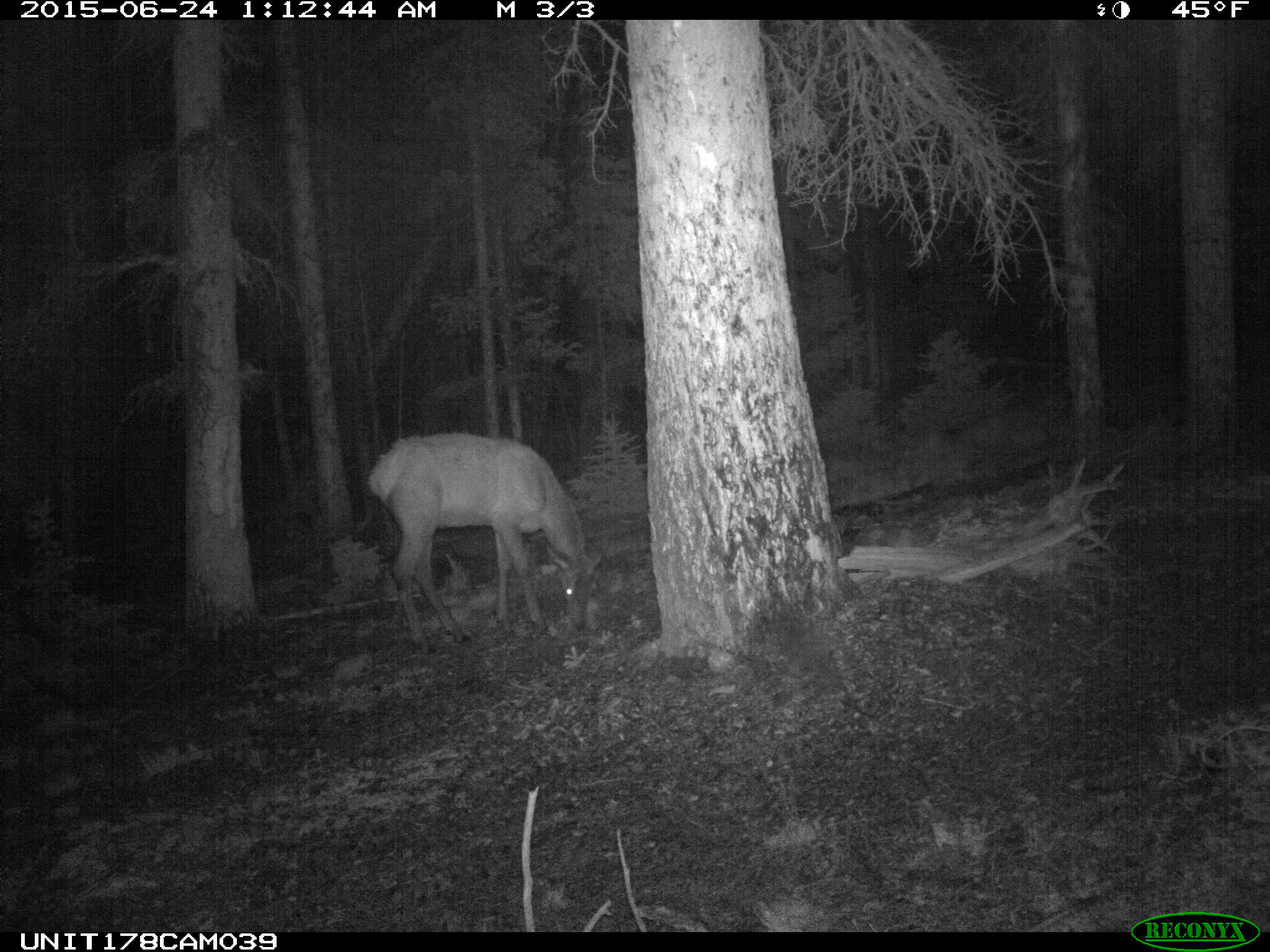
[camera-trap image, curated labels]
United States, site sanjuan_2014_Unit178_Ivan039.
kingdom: Animalia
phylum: Chordata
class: Mammalia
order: Artiodactyla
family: Cervidae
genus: Cervus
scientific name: Cervus elaphus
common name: red deer